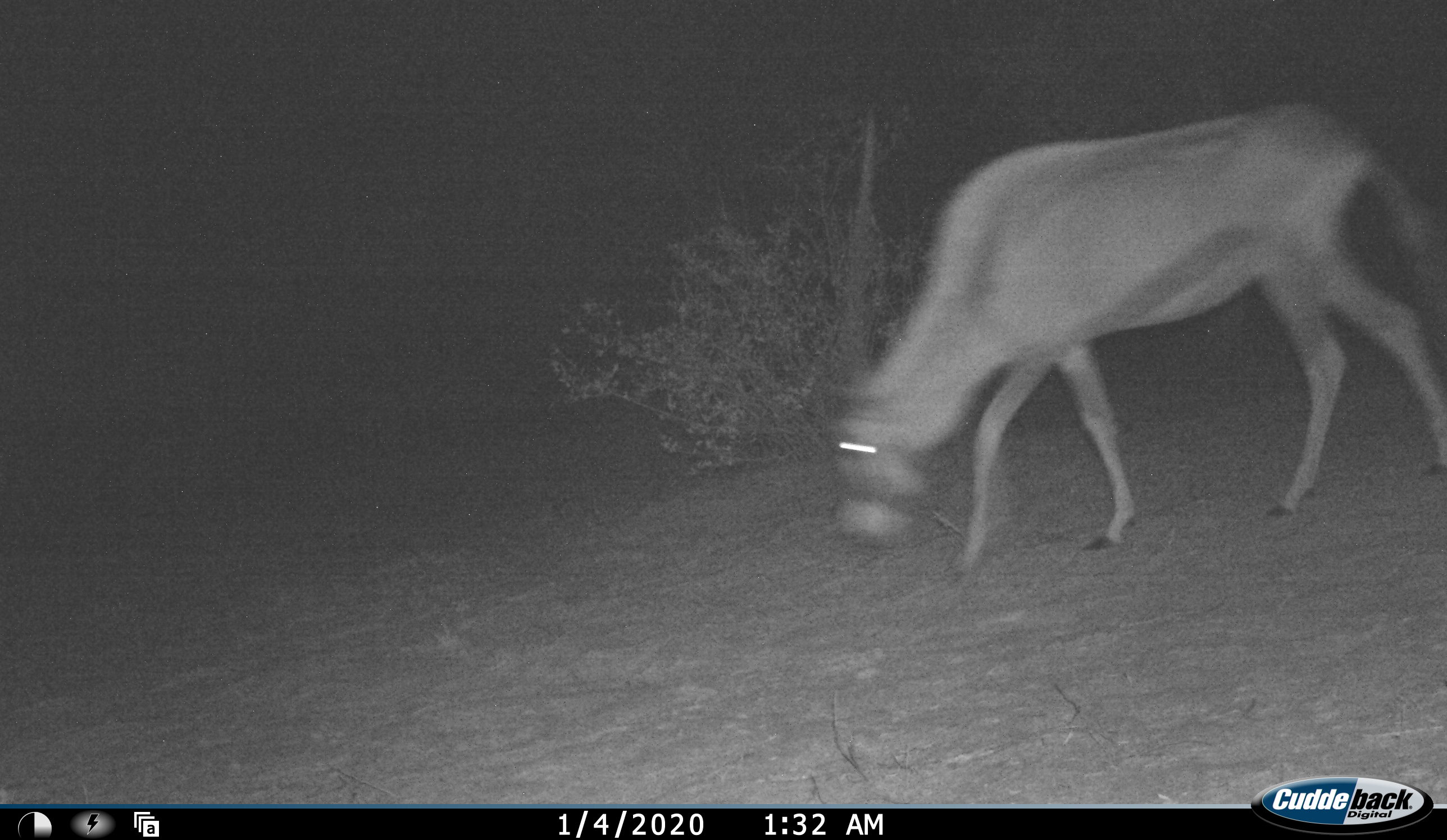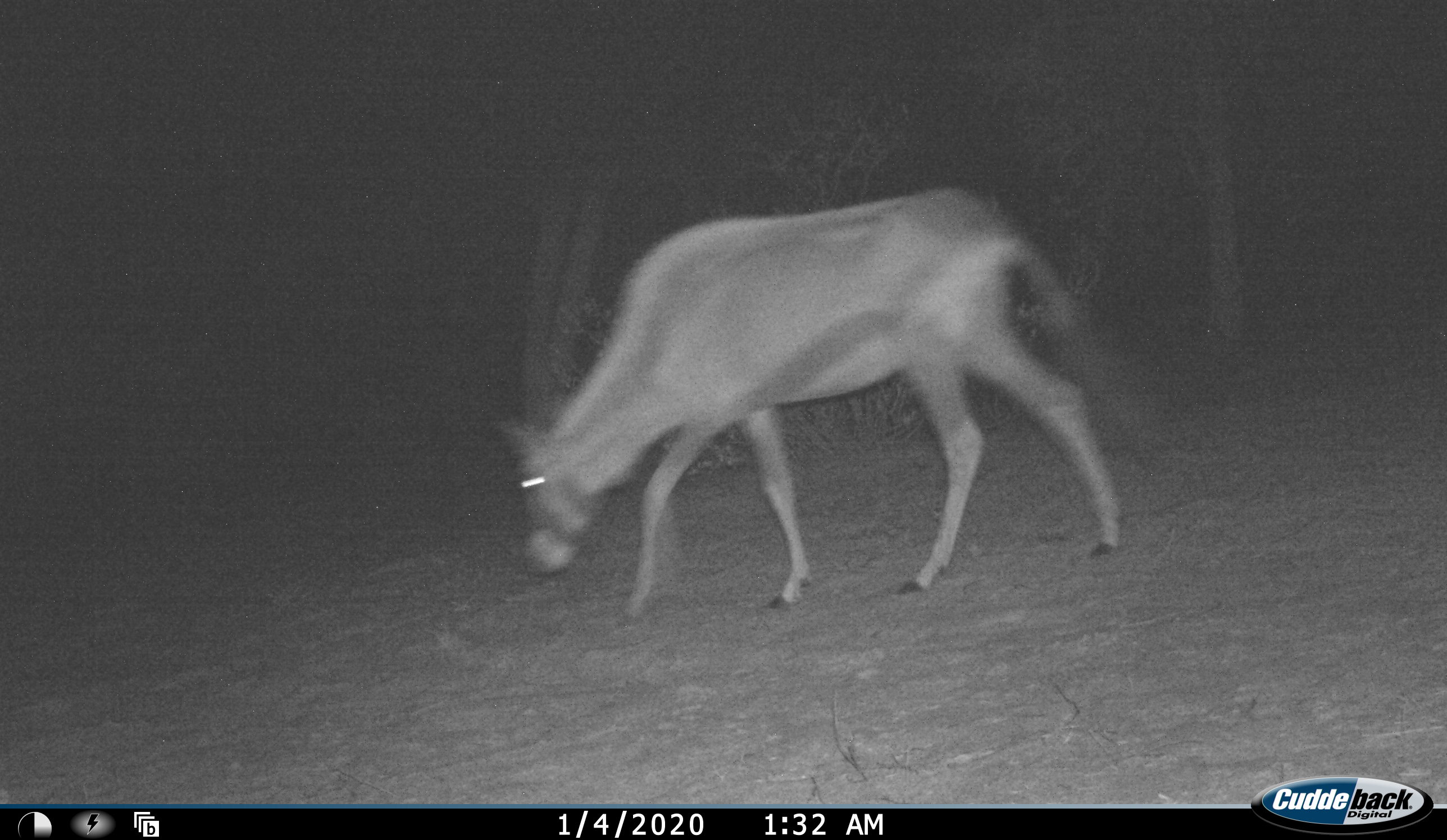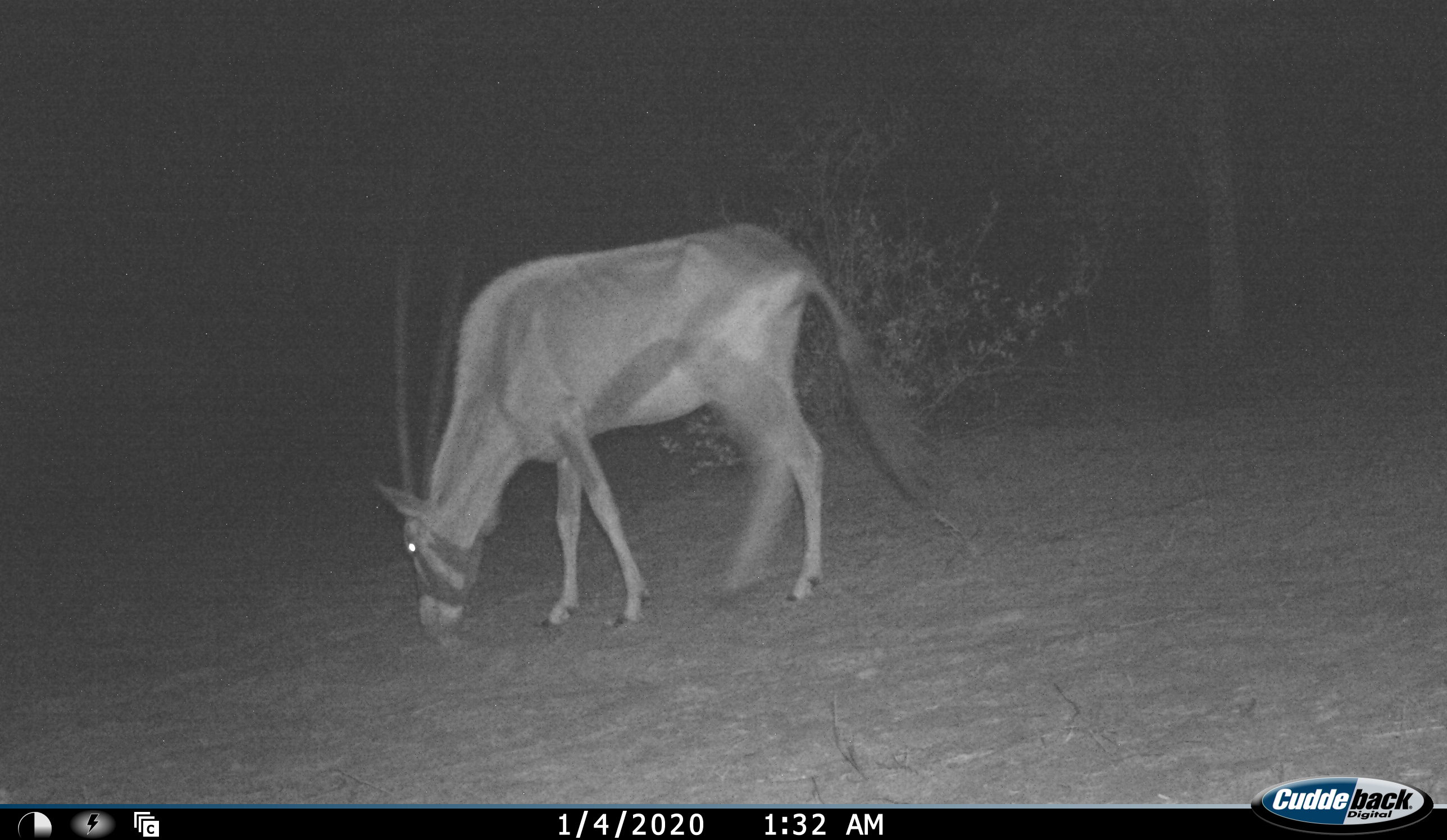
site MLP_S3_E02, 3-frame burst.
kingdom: Animalia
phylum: Chordata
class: Mammalia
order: Artiodactyla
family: Bovidae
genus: Oryx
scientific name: Oryx gazella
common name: gemsbok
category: oryx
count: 1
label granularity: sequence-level